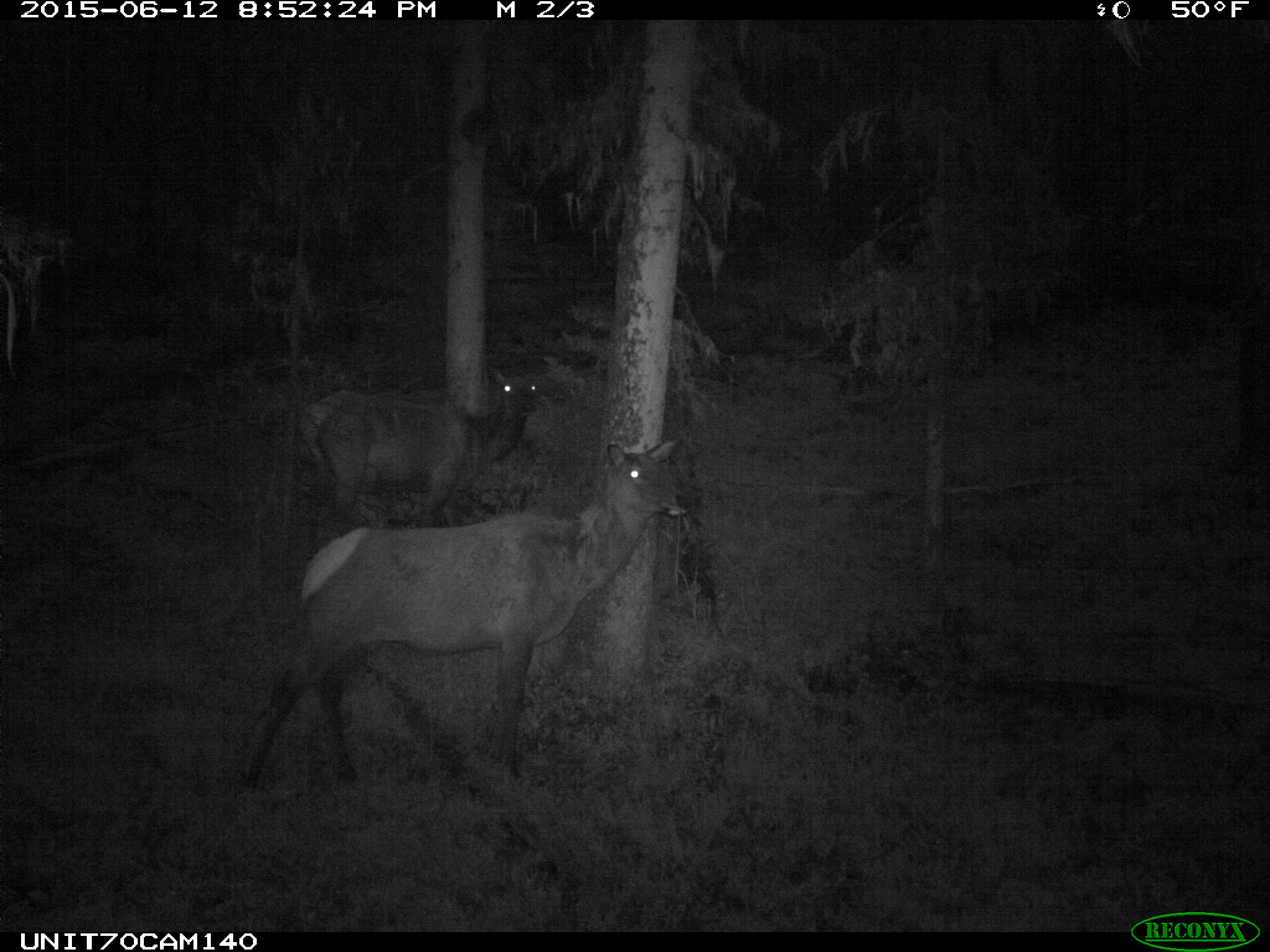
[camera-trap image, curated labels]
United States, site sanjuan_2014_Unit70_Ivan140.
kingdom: Animalia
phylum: Chordata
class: Mammalia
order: Artiodactyla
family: Cervidae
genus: Cervus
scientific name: Cervus elaphus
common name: red deer